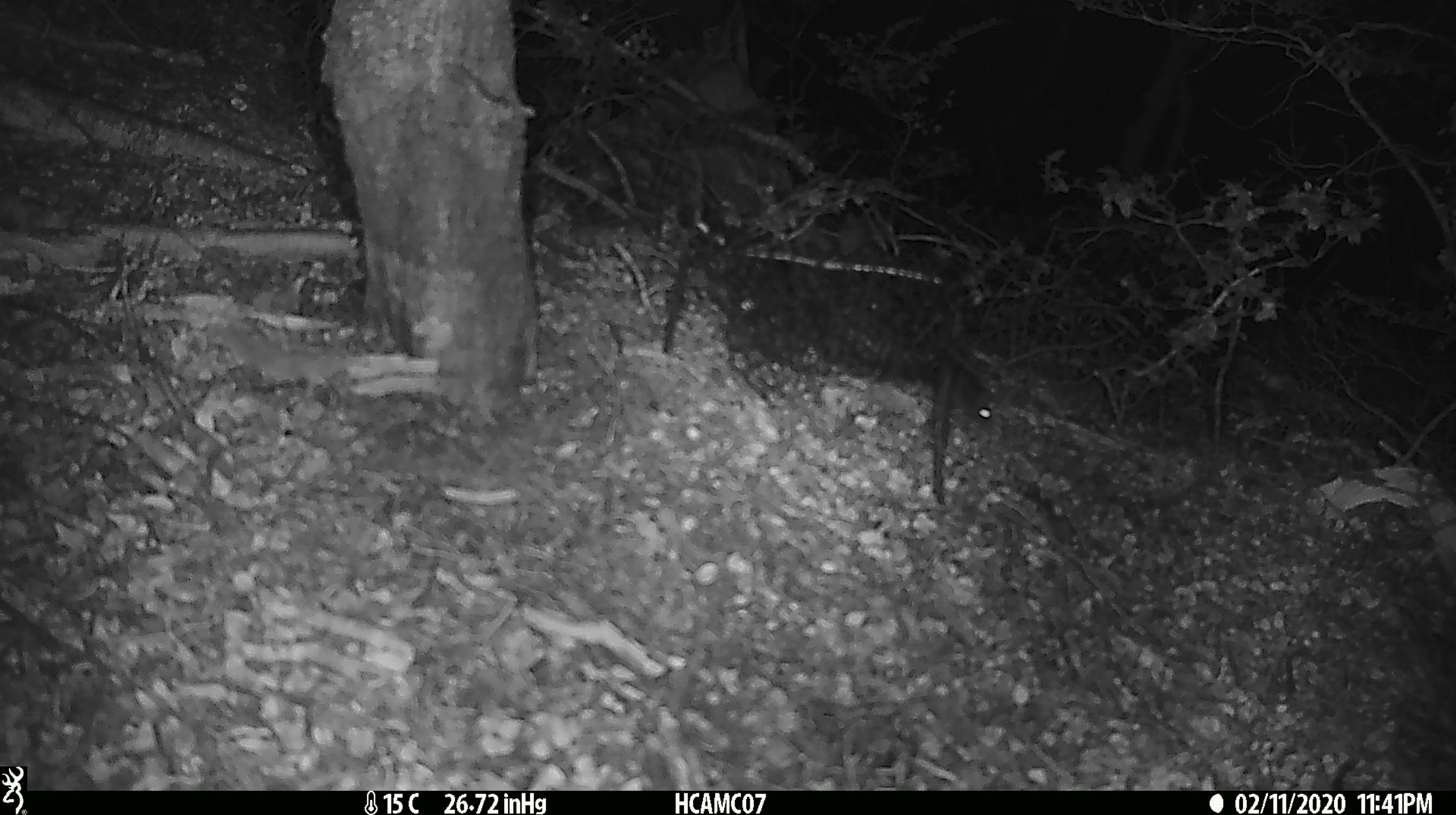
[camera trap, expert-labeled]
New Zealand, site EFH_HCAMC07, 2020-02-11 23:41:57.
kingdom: Animalia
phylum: Chordata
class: Mammalia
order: Rodentia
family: Muridae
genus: Mus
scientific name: Mus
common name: mouse